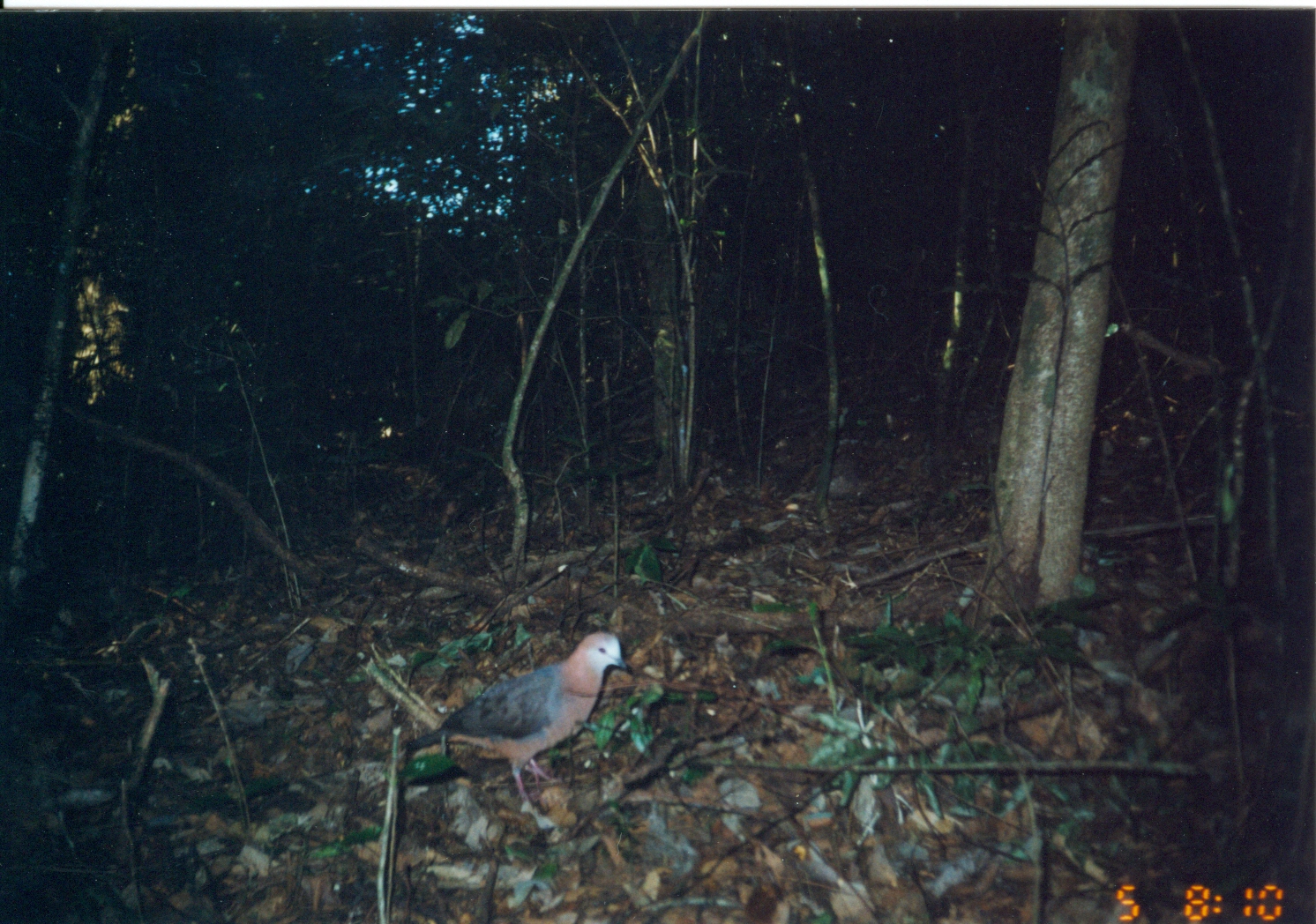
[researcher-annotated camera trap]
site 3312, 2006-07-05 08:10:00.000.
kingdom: Animalia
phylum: Chordata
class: Aves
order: Columbiformes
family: Columbidae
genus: Columba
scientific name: Columba larvata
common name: lemon dove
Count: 1.